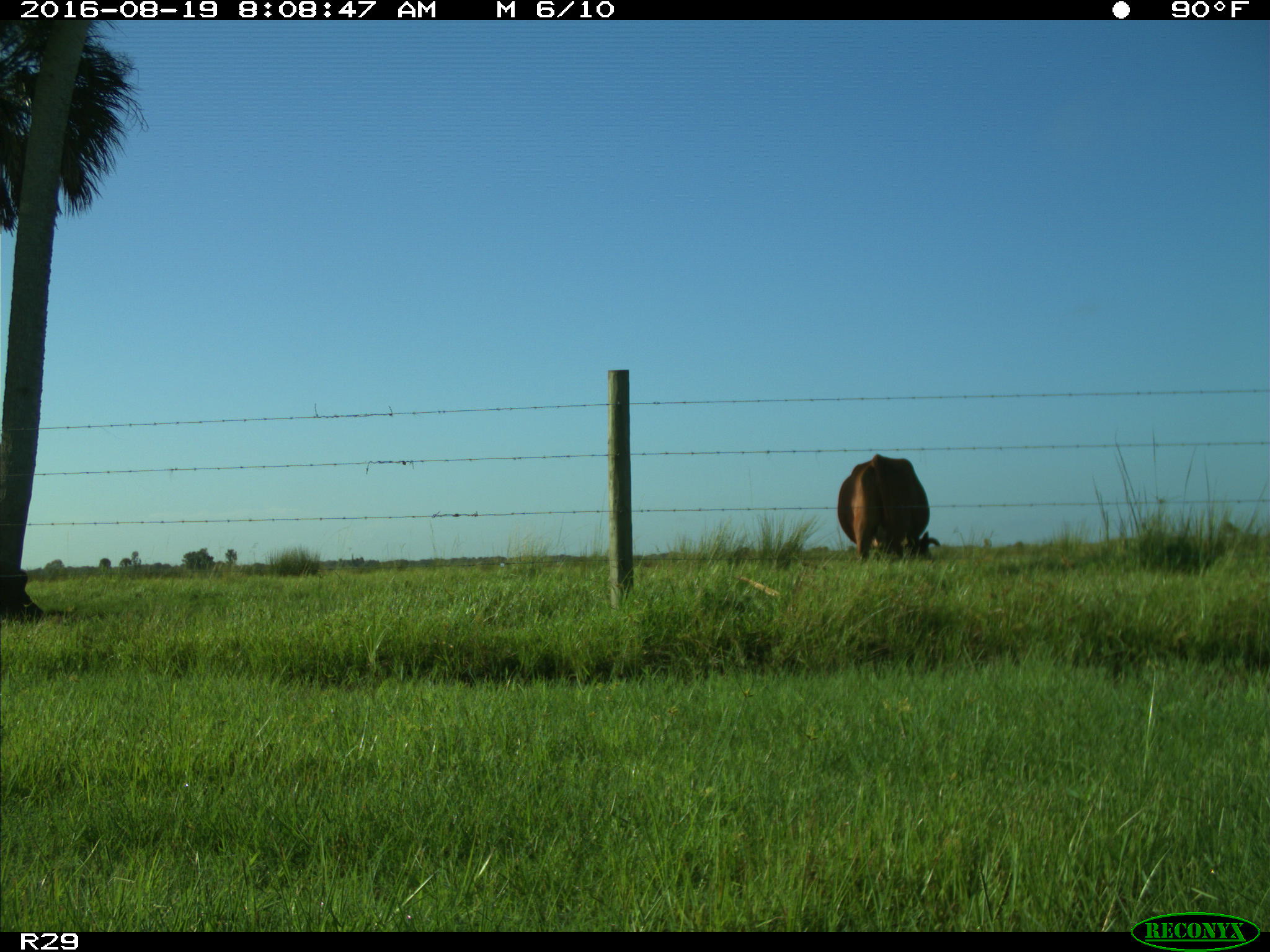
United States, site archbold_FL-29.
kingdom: Animalia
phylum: Chordata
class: Mammalia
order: Artiodactyla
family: Bovidae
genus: Bos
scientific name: Bos taurus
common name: domestic cow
Bos taurus (domestic cow).